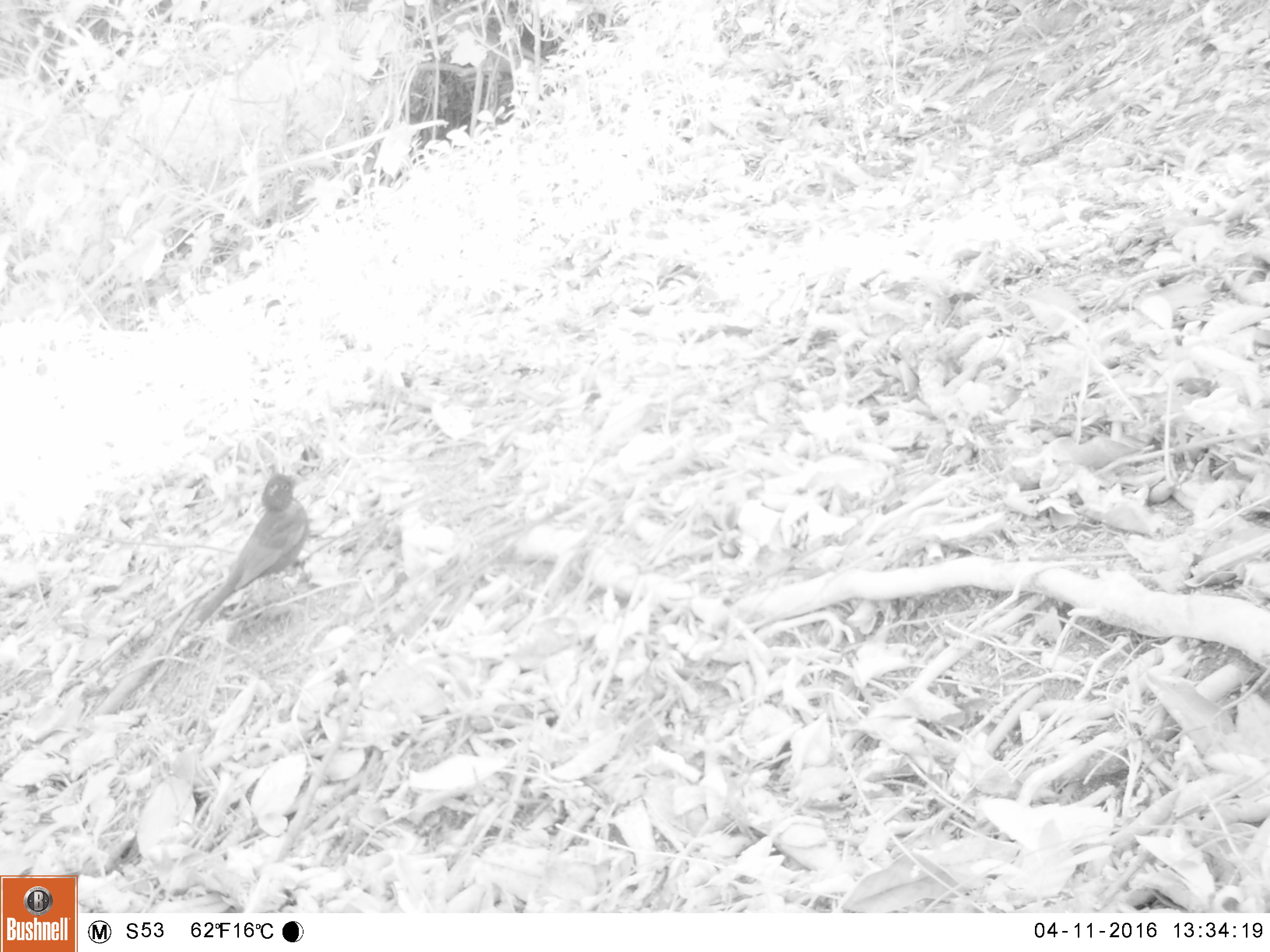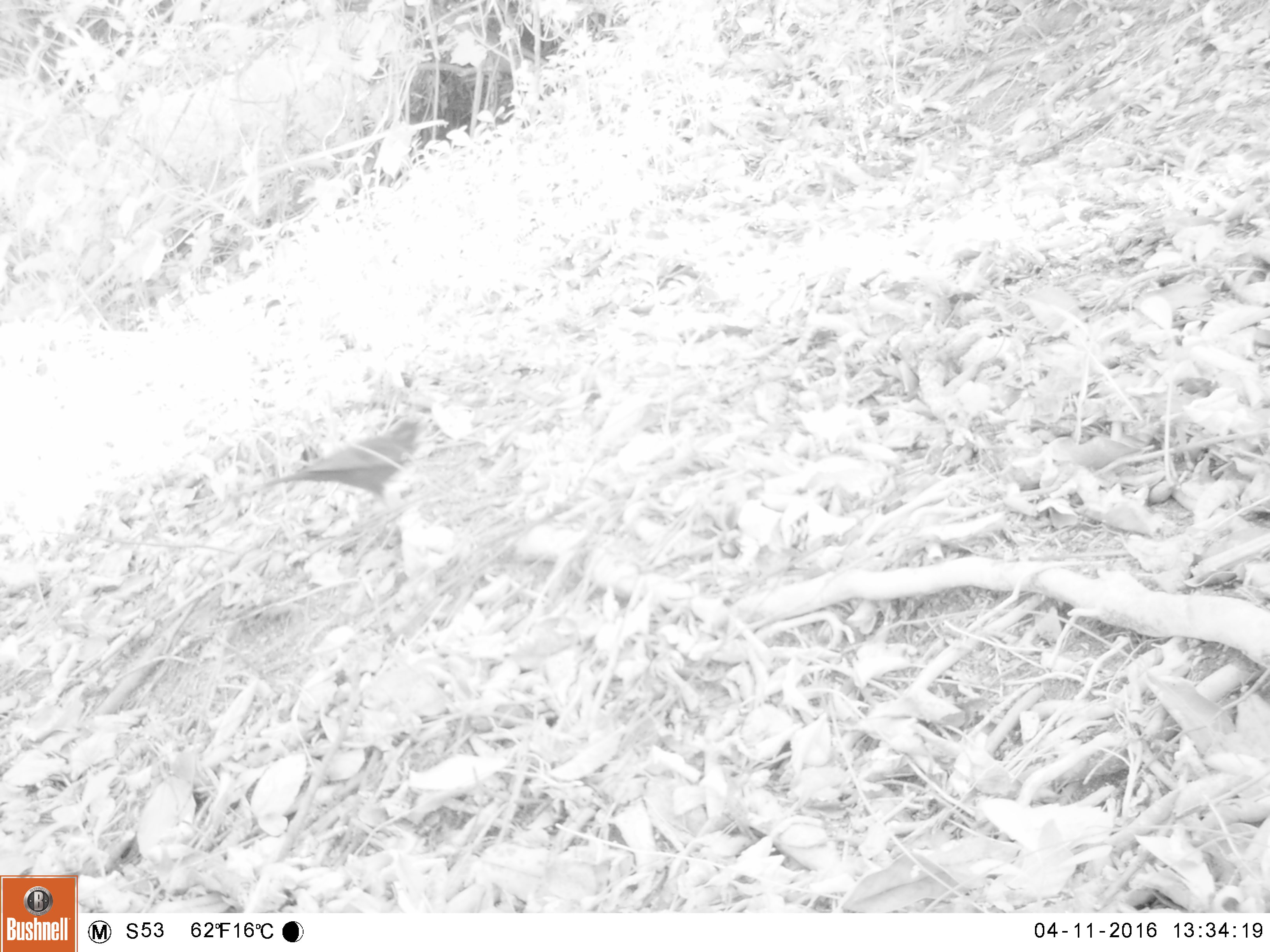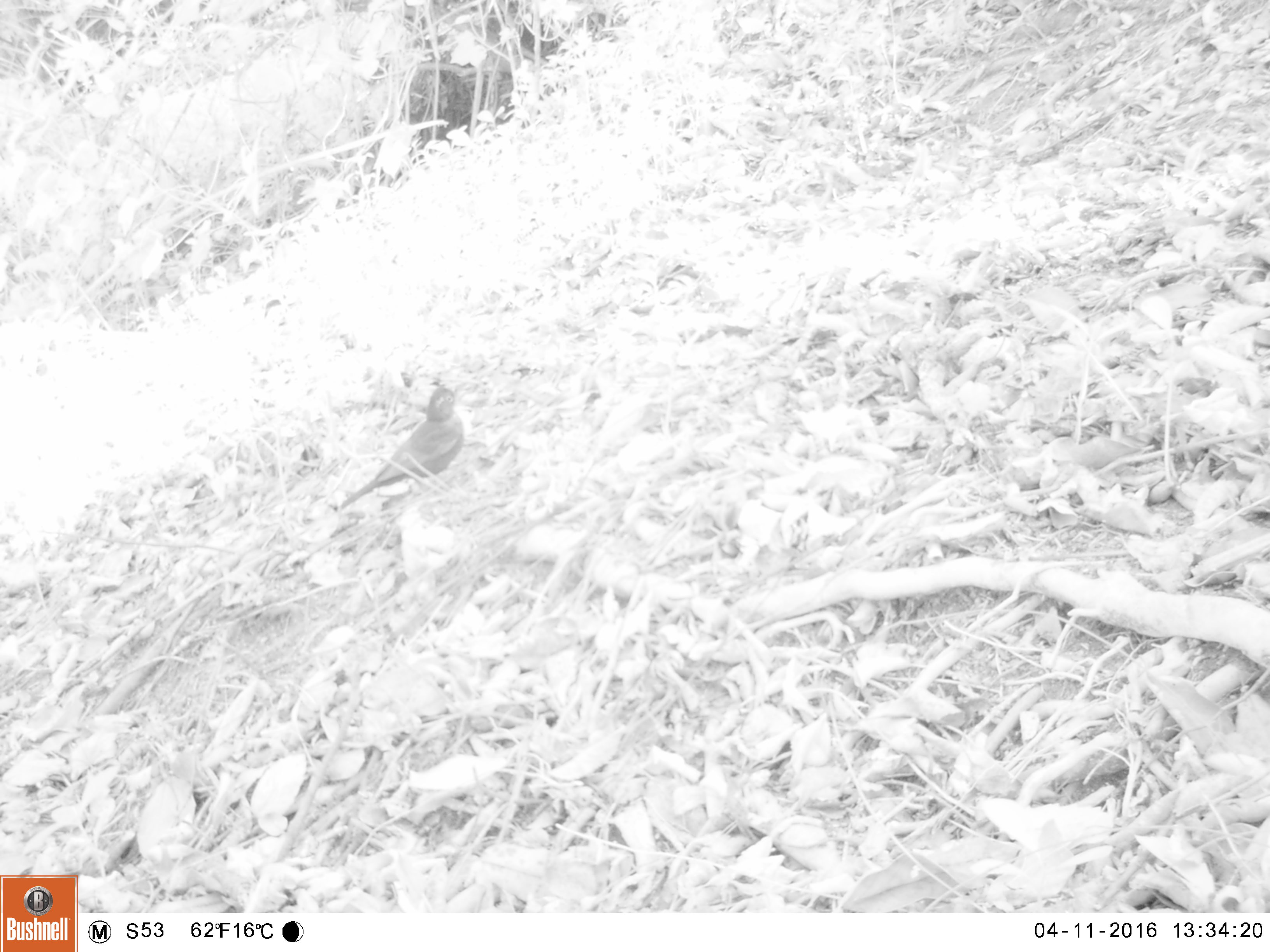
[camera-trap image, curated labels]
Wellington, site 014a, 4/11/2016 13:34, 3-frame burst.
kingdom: Animalia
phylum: Chordata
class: Aves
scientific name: Aves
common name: bird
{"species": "bird (Aves)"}